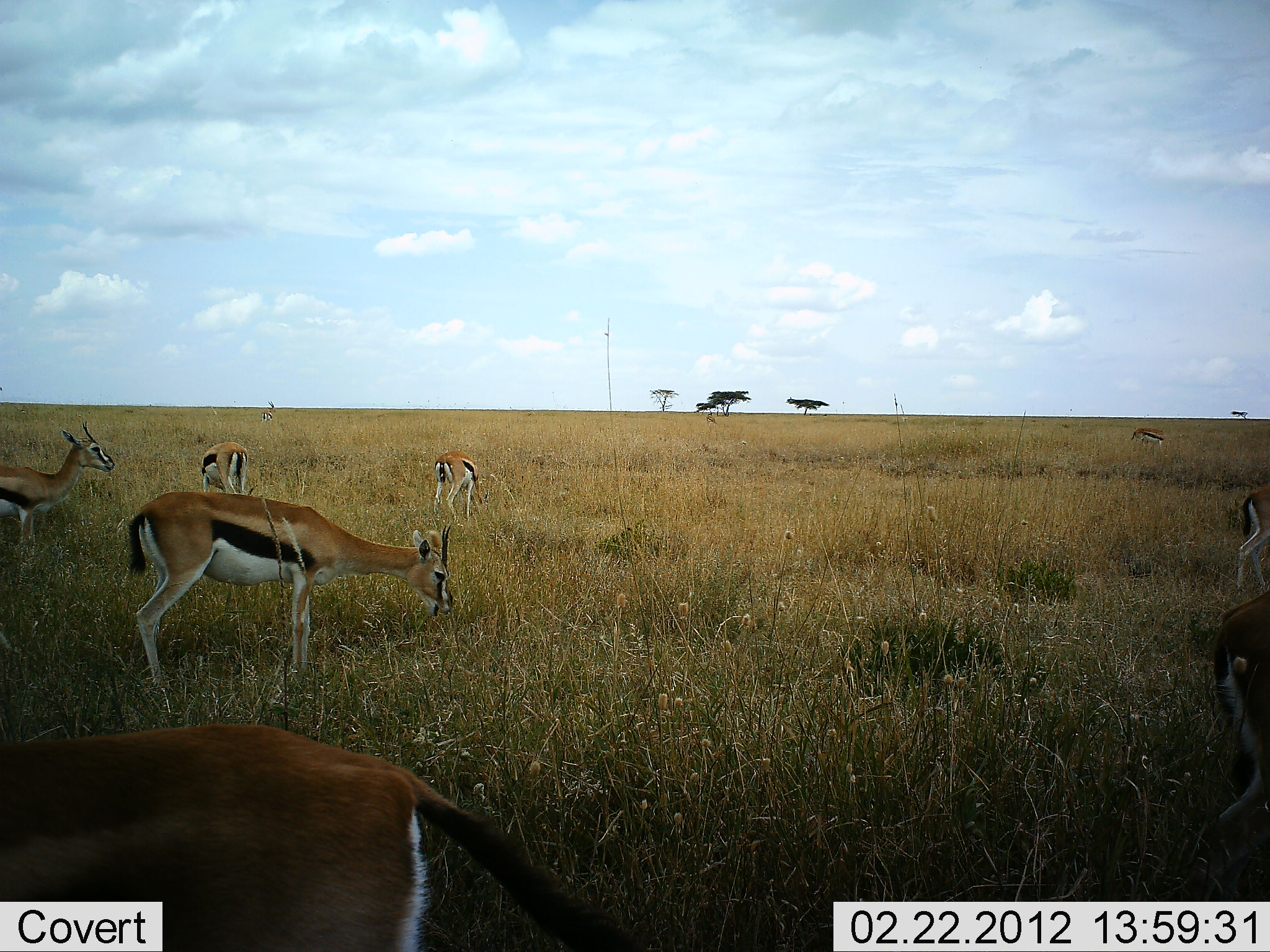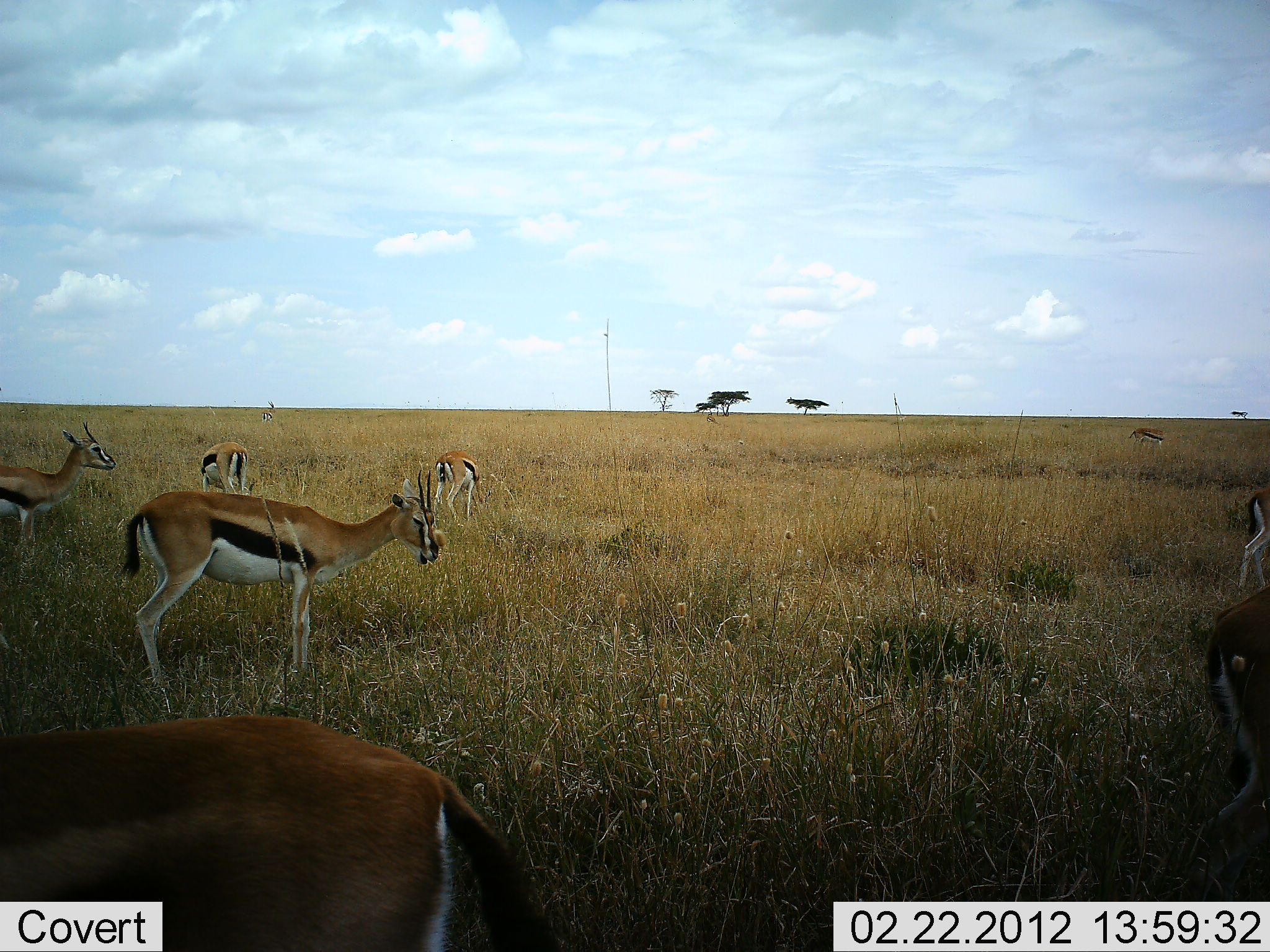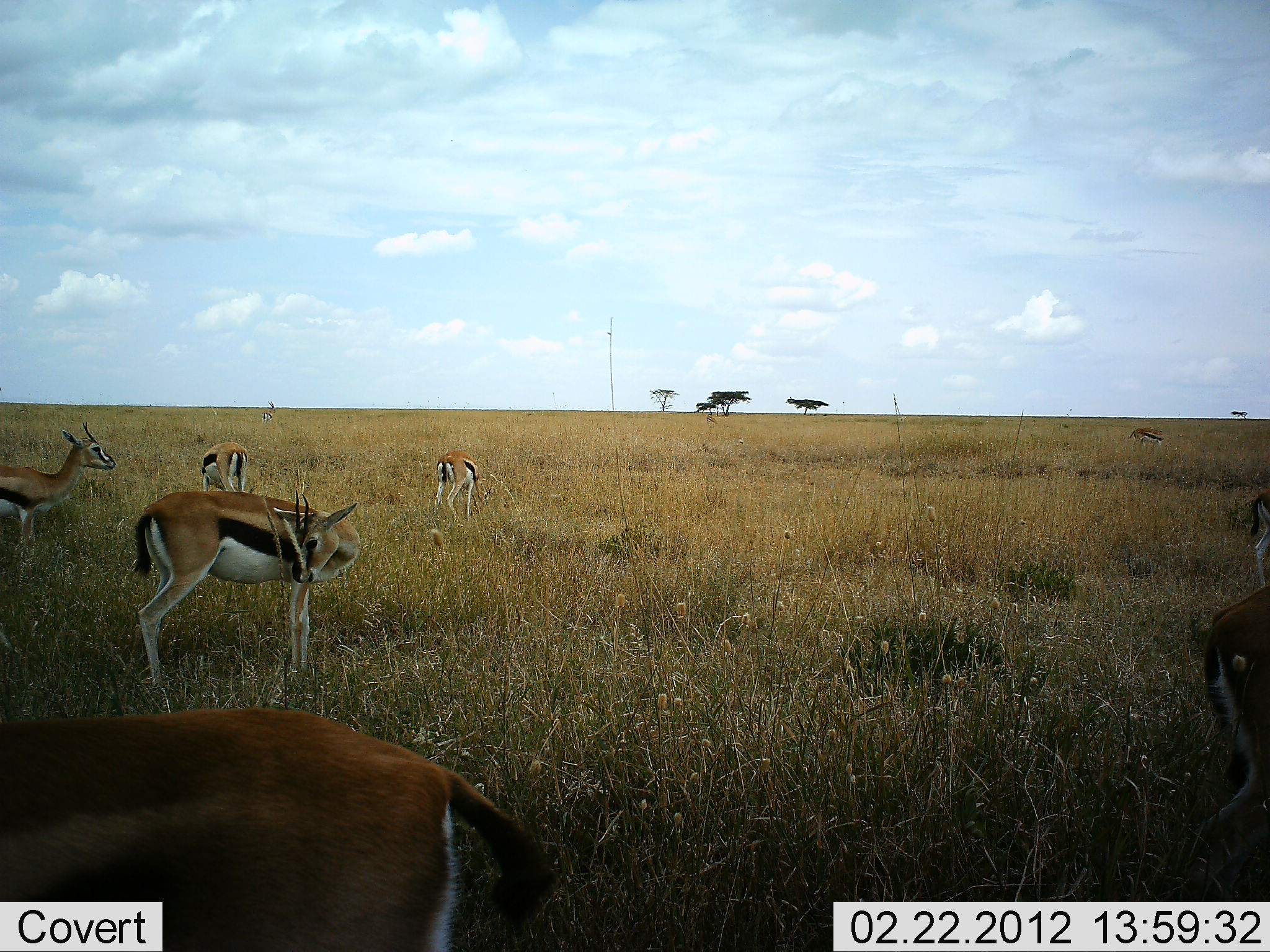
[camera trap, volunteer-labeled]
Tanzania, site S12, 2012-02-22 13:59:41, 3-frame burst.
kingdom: Animalia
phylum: Chordata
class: Mammalia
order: Artiodactyla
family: Bovidae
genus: Eudorcas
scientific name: Eudorcas thomsonii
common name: thomson's gazelle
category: gazellethomsons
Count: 7.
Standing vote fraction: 86%.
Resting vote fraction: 0%.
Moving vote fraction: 18%.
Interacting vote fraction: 0%.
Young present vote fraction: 0%.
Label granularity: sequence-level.